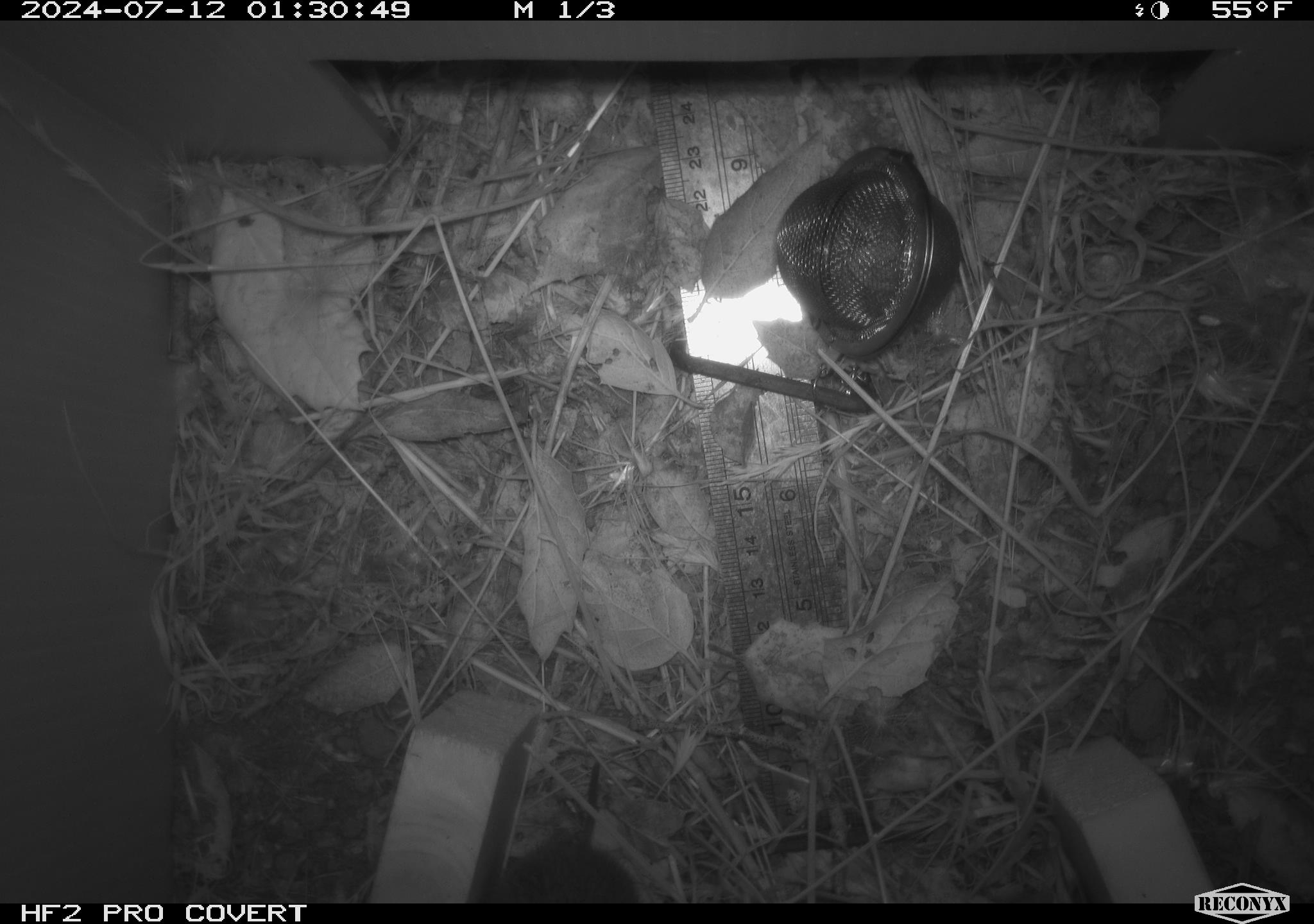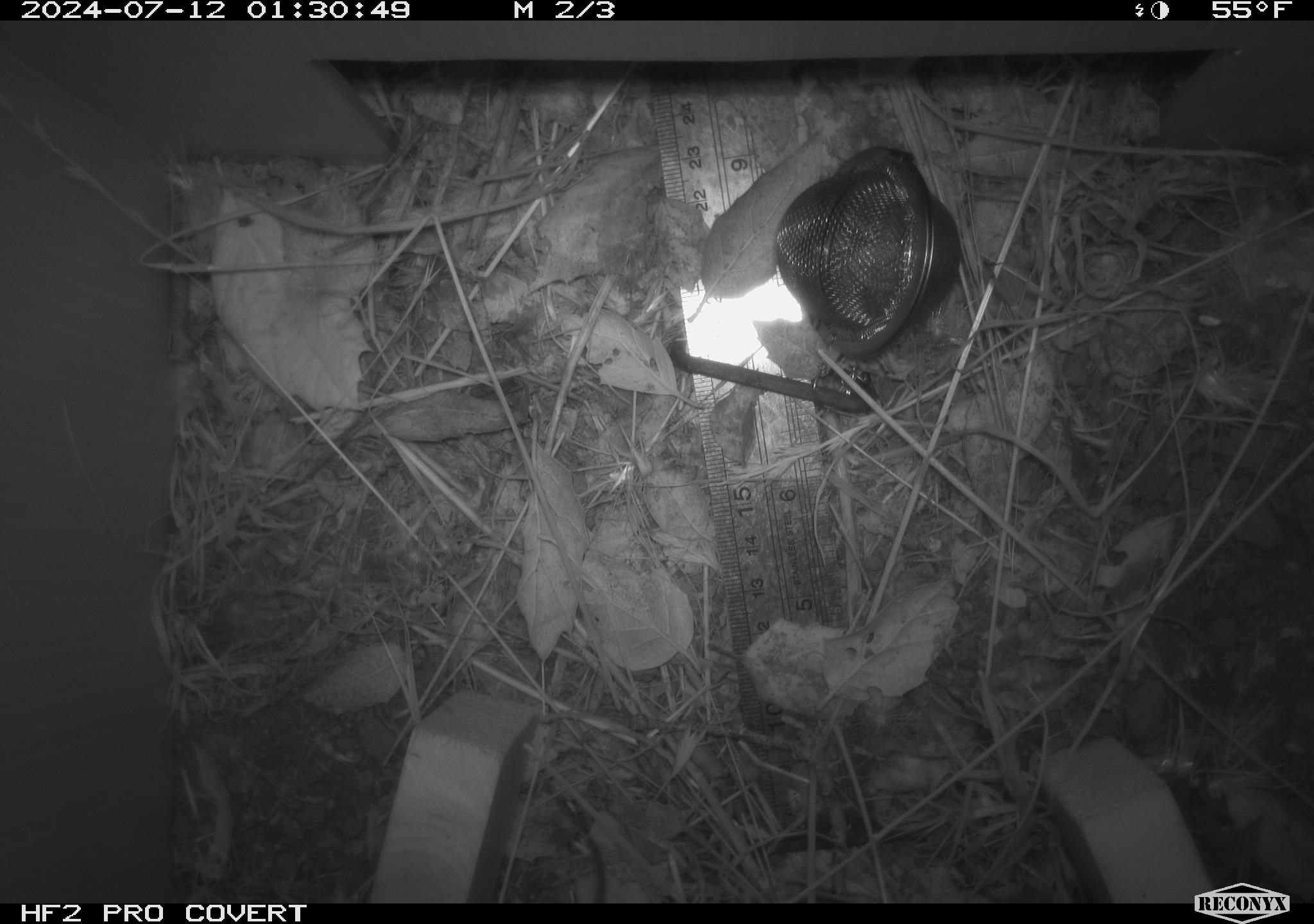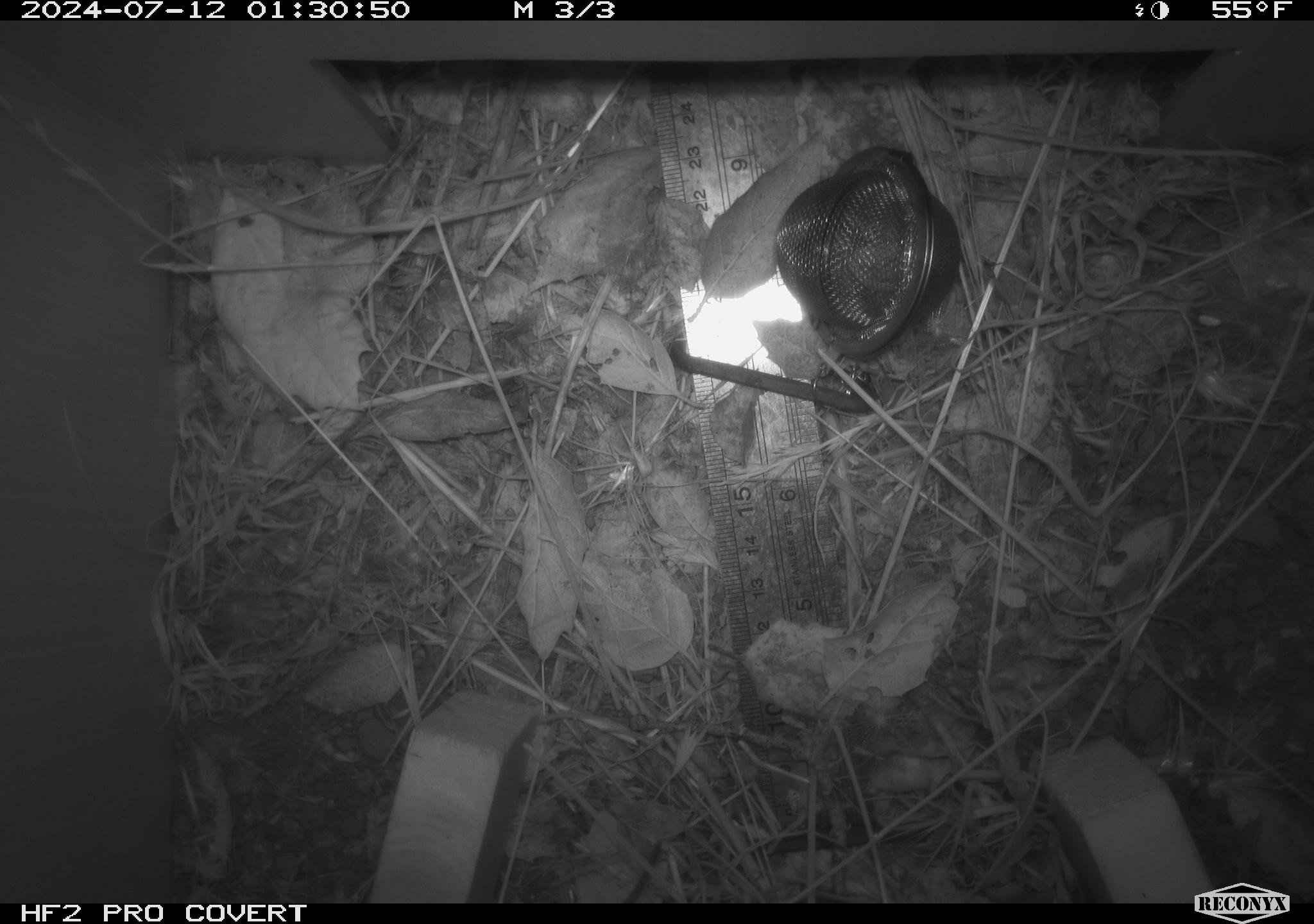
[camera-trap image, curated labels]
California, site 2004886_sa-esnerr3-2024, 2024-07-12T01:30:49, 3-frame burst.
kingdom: Animalia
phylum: Chordata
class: Mammalia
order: Rodentia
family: Cricetidae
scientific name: Cricetidae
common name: hamsters, voles, lemmings, and allies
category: cricetidae family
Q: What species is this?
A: Cricetidae family (hamsters, voles, lemmings, and allies) (Cricetidae).